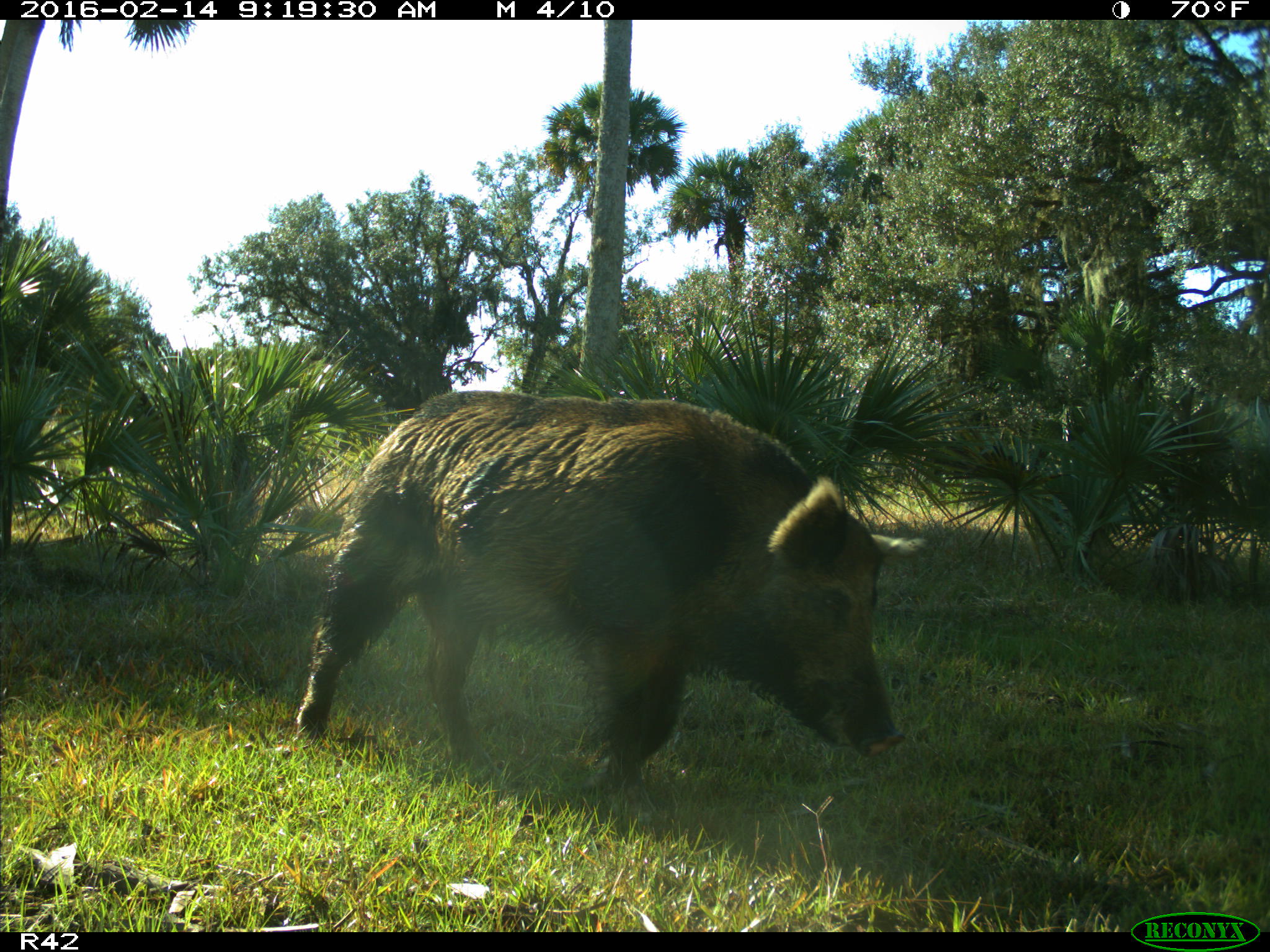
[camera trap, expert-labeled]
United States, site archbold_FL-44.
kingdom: Animalia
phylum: Chordata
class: Mammalia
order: Artiodactyla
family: Suidae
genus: Sus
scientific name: Sus scrofa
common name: wild boar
Sus scrofa (wild boar).